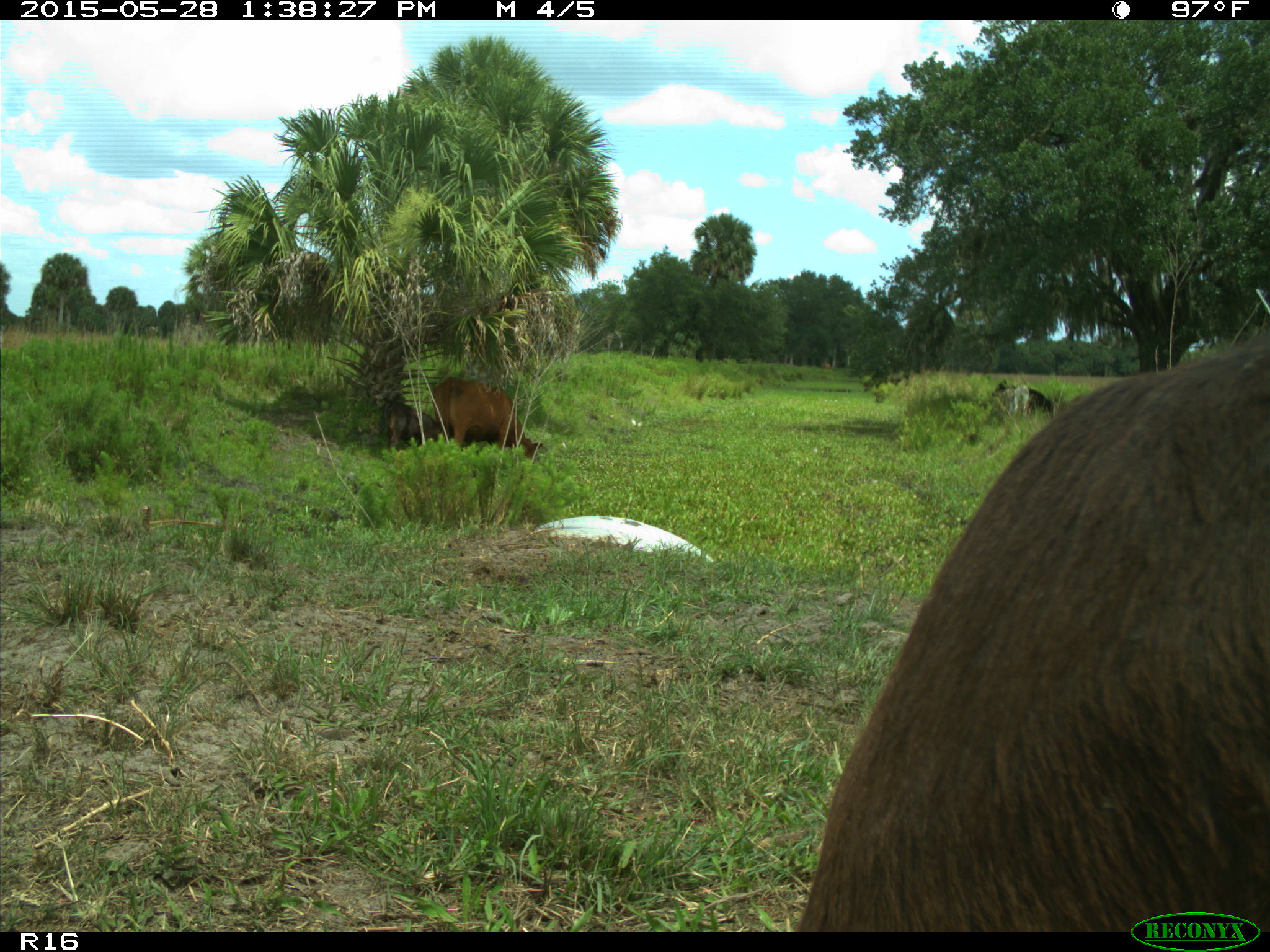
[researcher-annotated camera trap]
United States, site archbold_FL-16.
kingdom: Animalia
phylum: Chordata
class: Mammalia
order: Artiodactyla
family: Bovidae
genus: Bos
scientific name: Bos taurus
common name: domestic cow